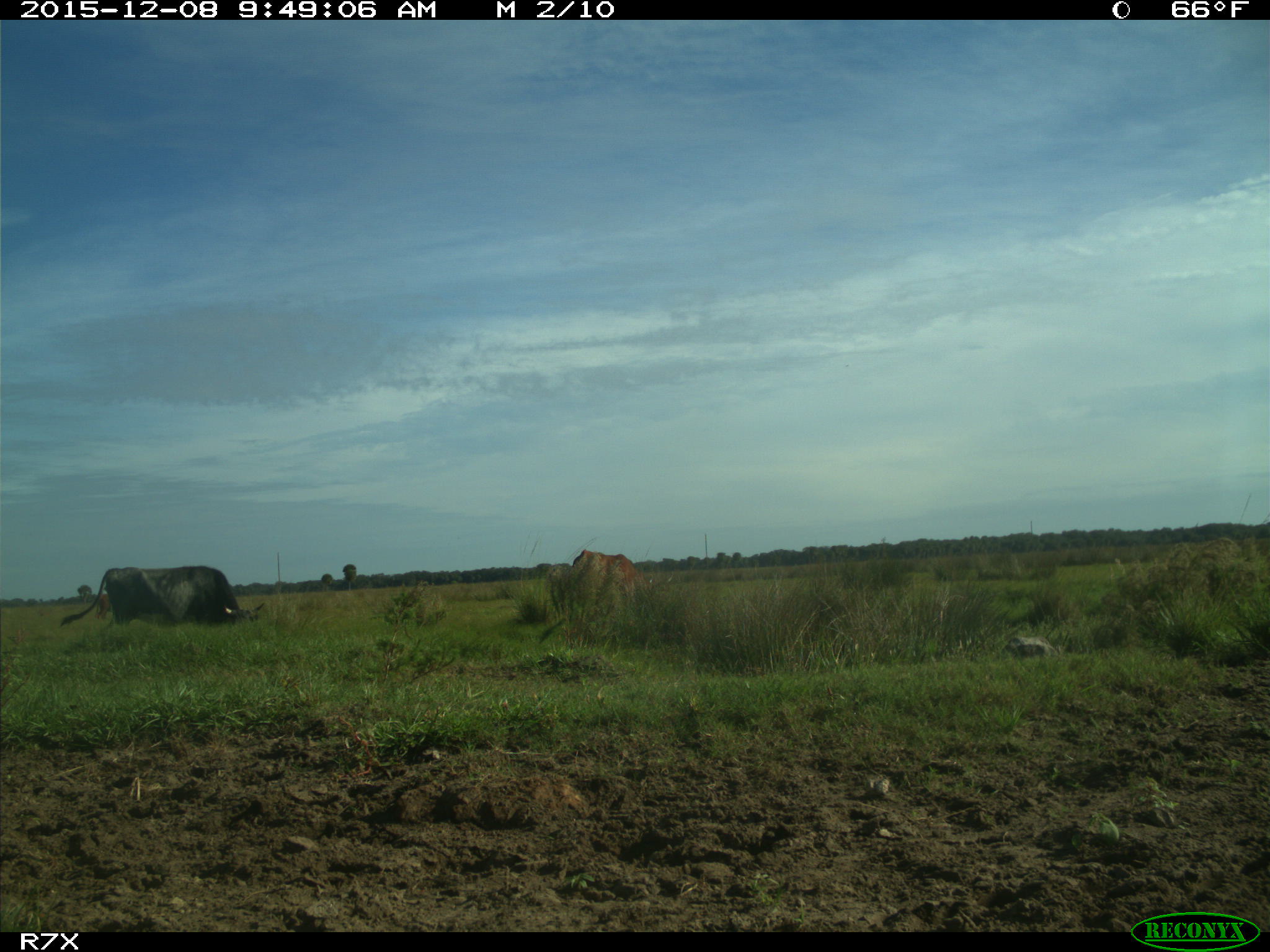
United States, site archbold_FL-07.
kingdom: Animalia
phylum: Chordata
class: Mammalia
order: Artiodactyla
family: Bovidae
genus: Bos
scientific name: Bos taurus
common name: domestic cow